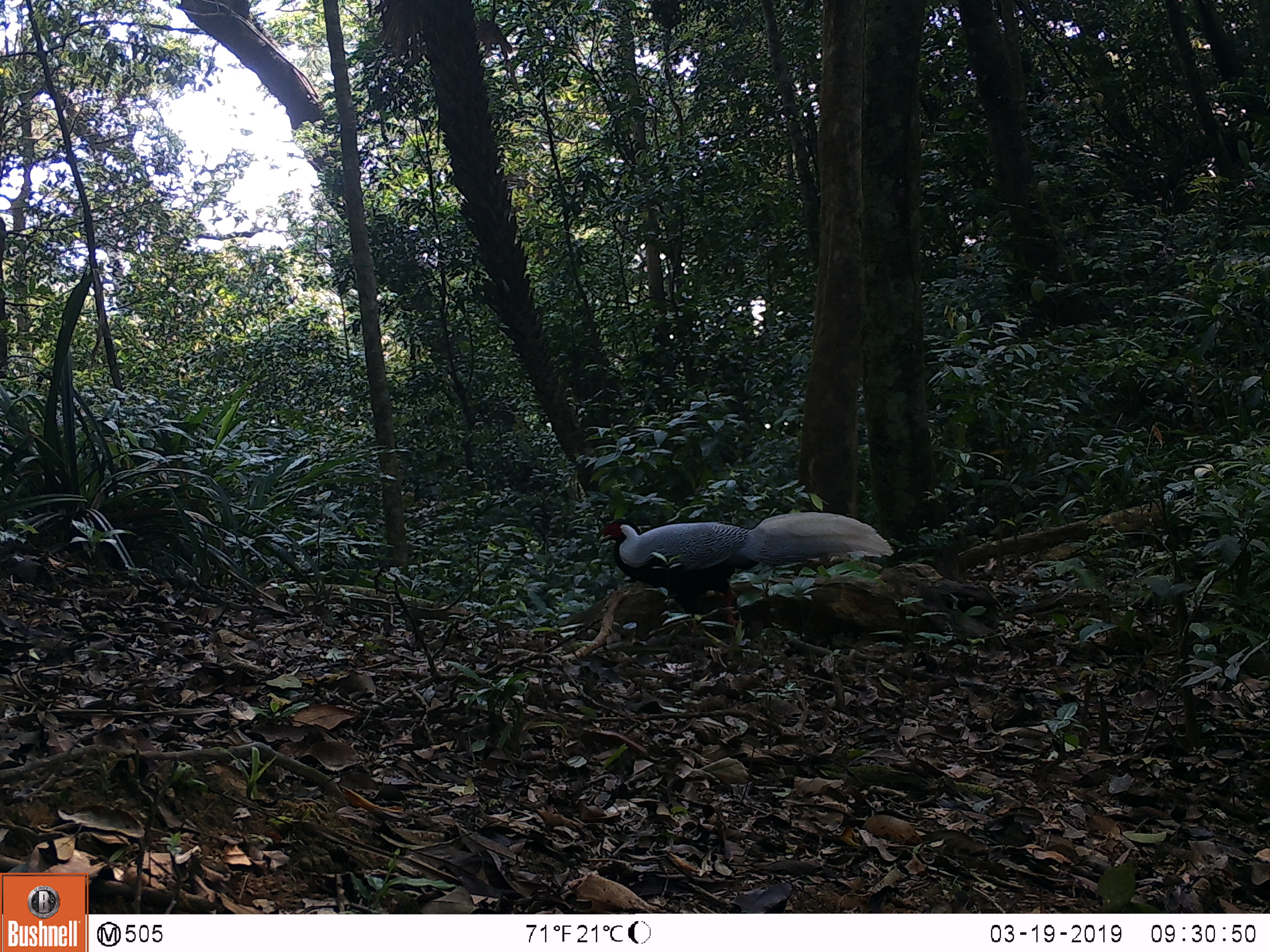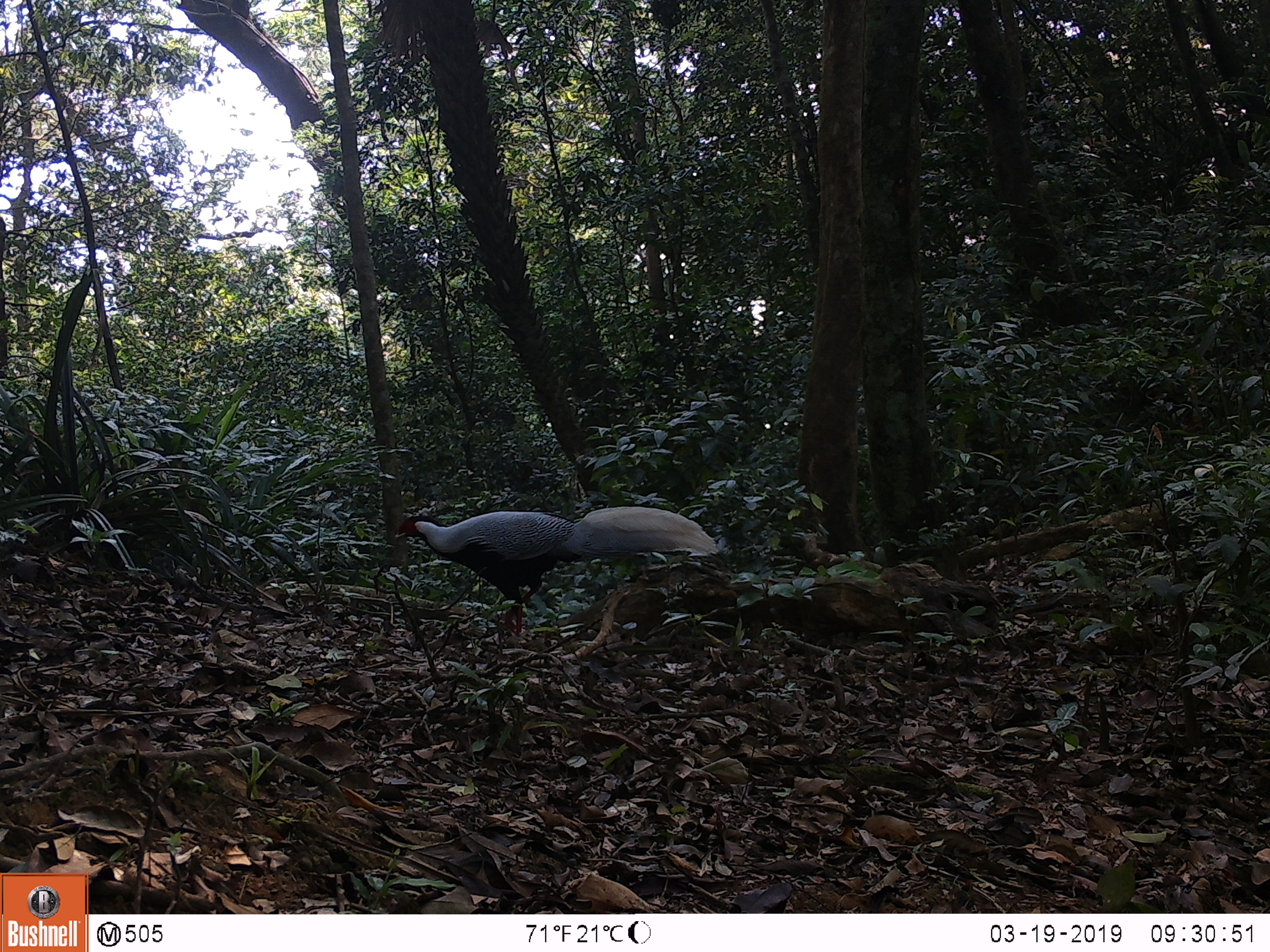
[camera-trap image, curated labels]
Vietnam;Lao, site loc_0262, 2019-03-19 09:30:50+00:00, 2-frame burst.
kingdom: Animalia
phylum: Chordata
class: Aves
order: Galliformes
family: Phasianidae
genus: Lophura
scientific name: Lophura nycthemera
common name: silver pheasant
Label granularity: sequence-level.